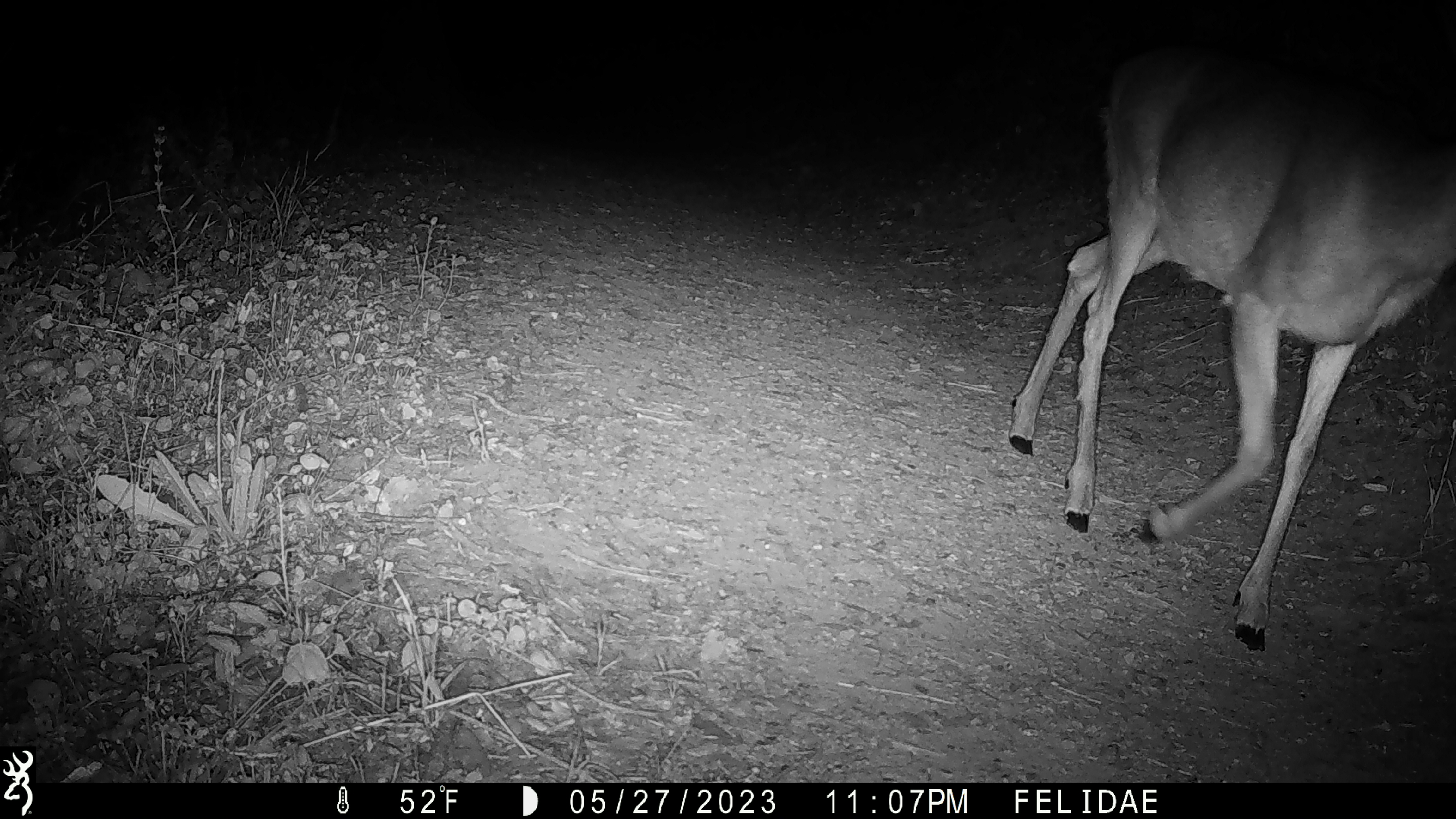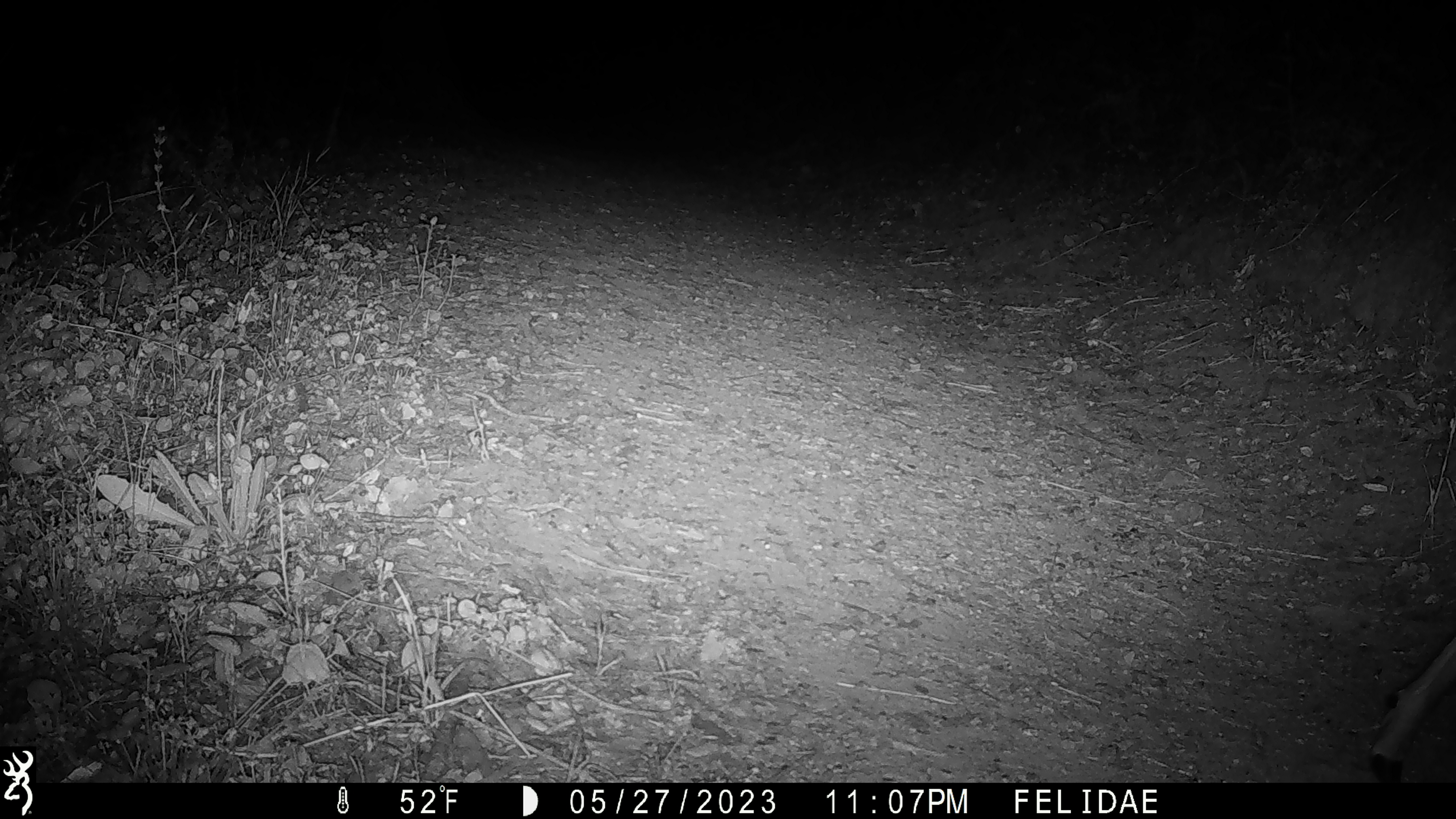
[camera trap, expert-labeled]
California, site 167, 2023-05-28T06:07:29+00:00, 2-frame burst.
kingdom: Animalia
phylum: Chordata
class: Mammalia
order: Artiodactyla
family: Cervidae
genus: Odocoileus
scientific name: Odocoileus hemionus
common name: mule deer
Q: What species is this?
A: Mule deer (Odocoileus hemionus).